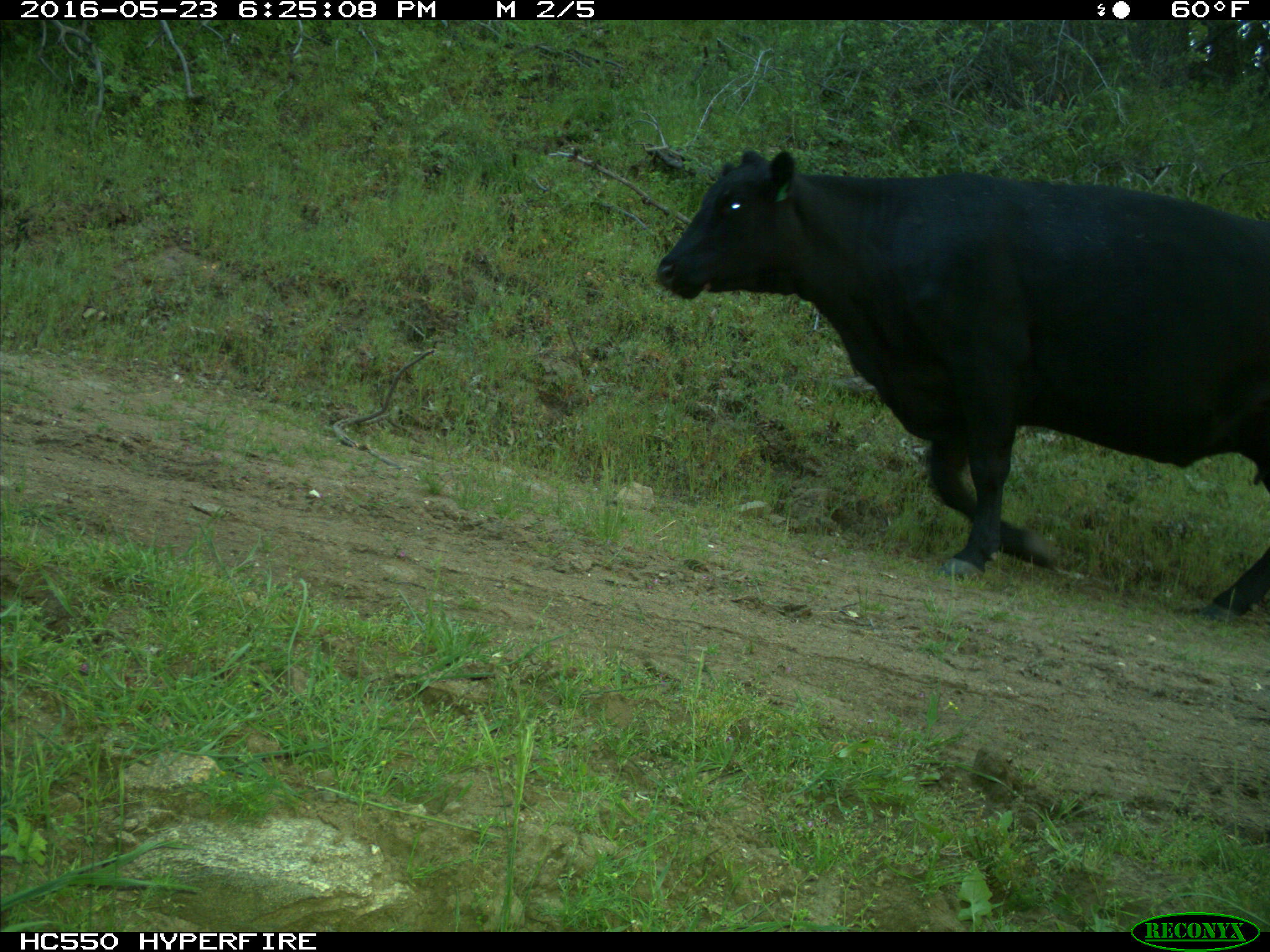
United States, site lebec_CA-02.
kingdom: Animalia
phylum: Chordata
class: Mammalia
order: Artiodactyla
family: Bovidae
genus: Bos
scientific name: Bos taurus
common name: domestic cow